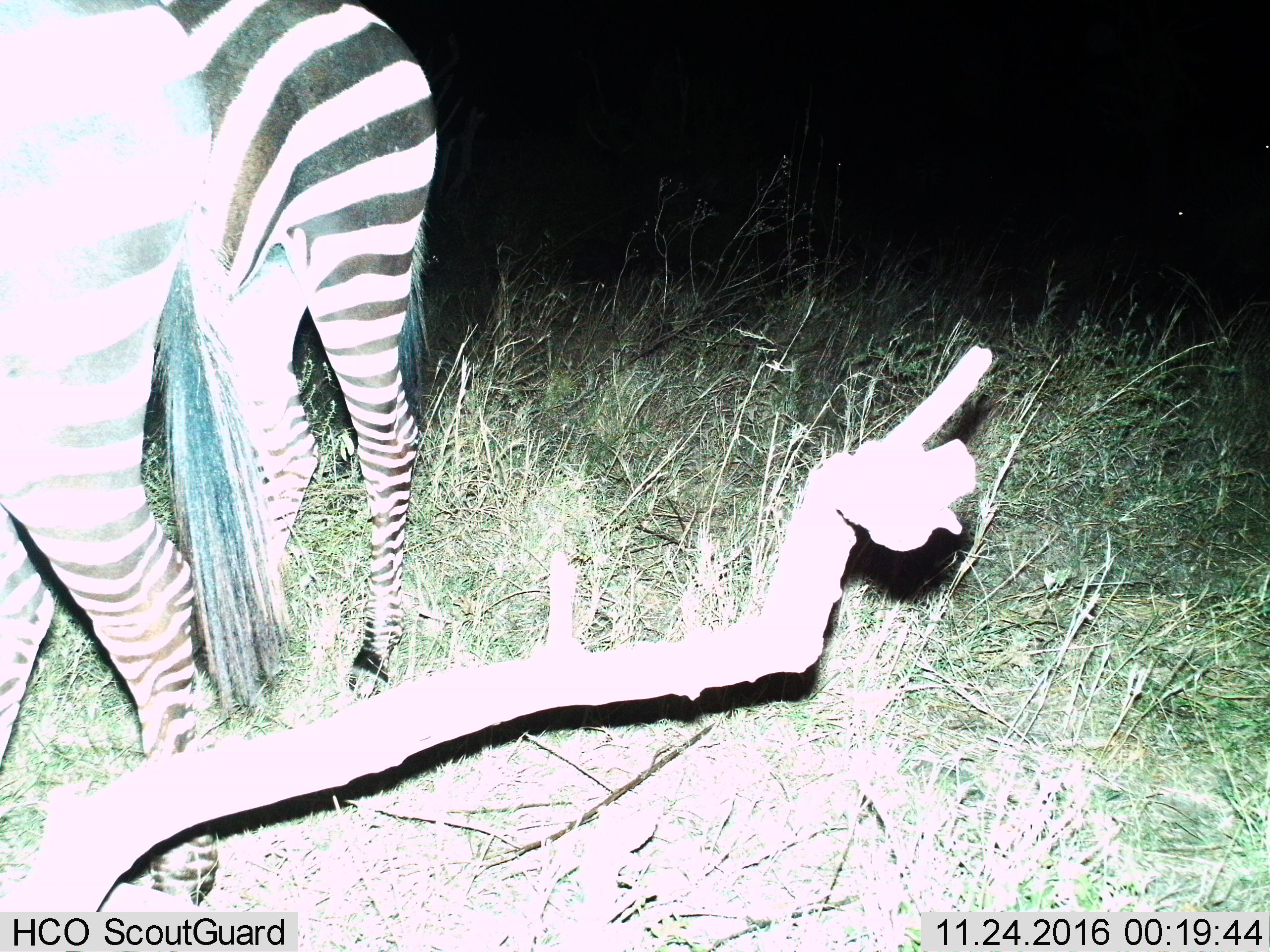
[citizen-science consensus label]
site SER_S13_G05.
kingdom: Animalia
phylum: Chordata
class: Mammalia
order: Perissodactyla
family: Equidae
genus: Equus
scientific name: Equus quagga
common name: plains zebra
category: zebraplains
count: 1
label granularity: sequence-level